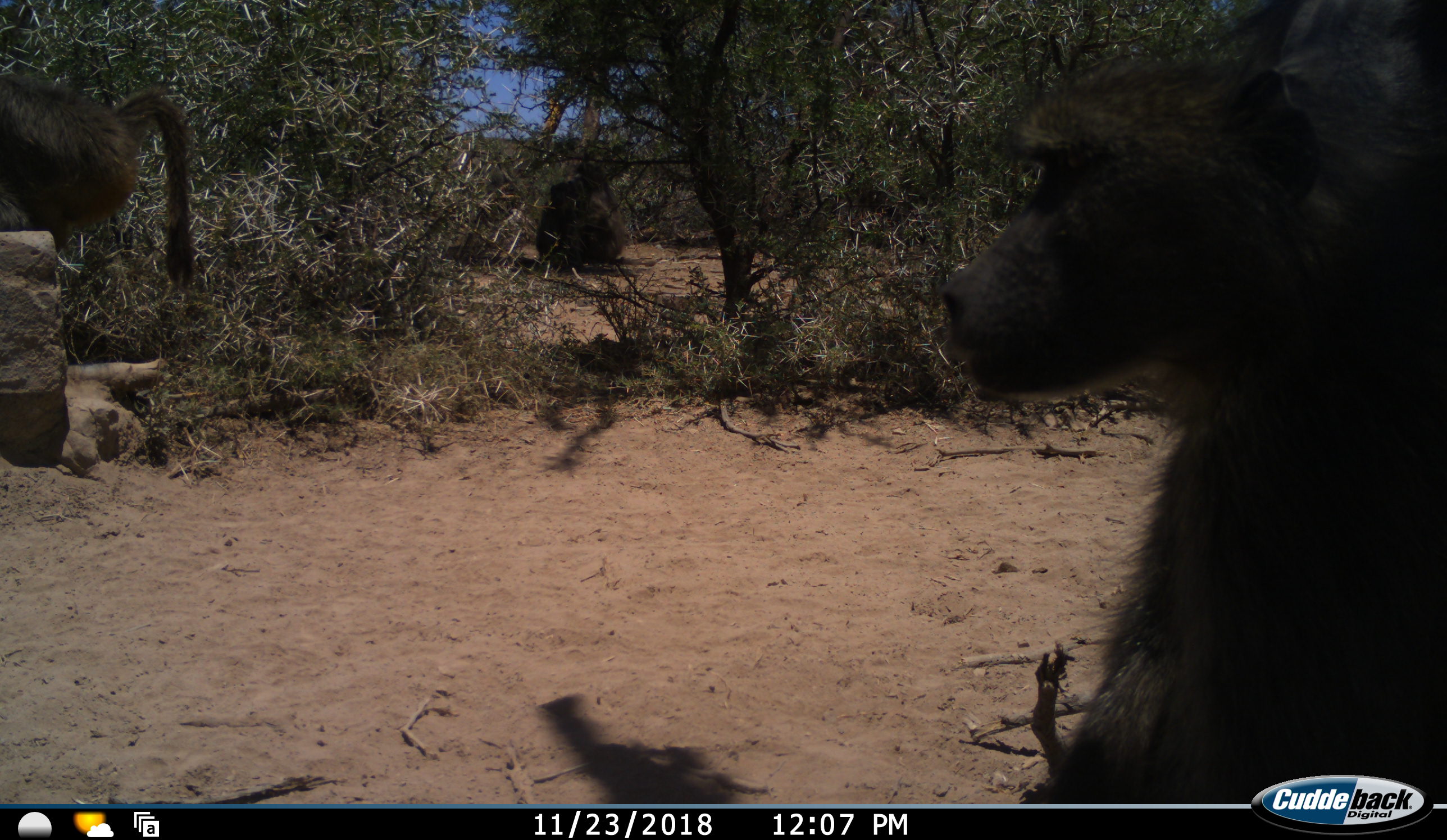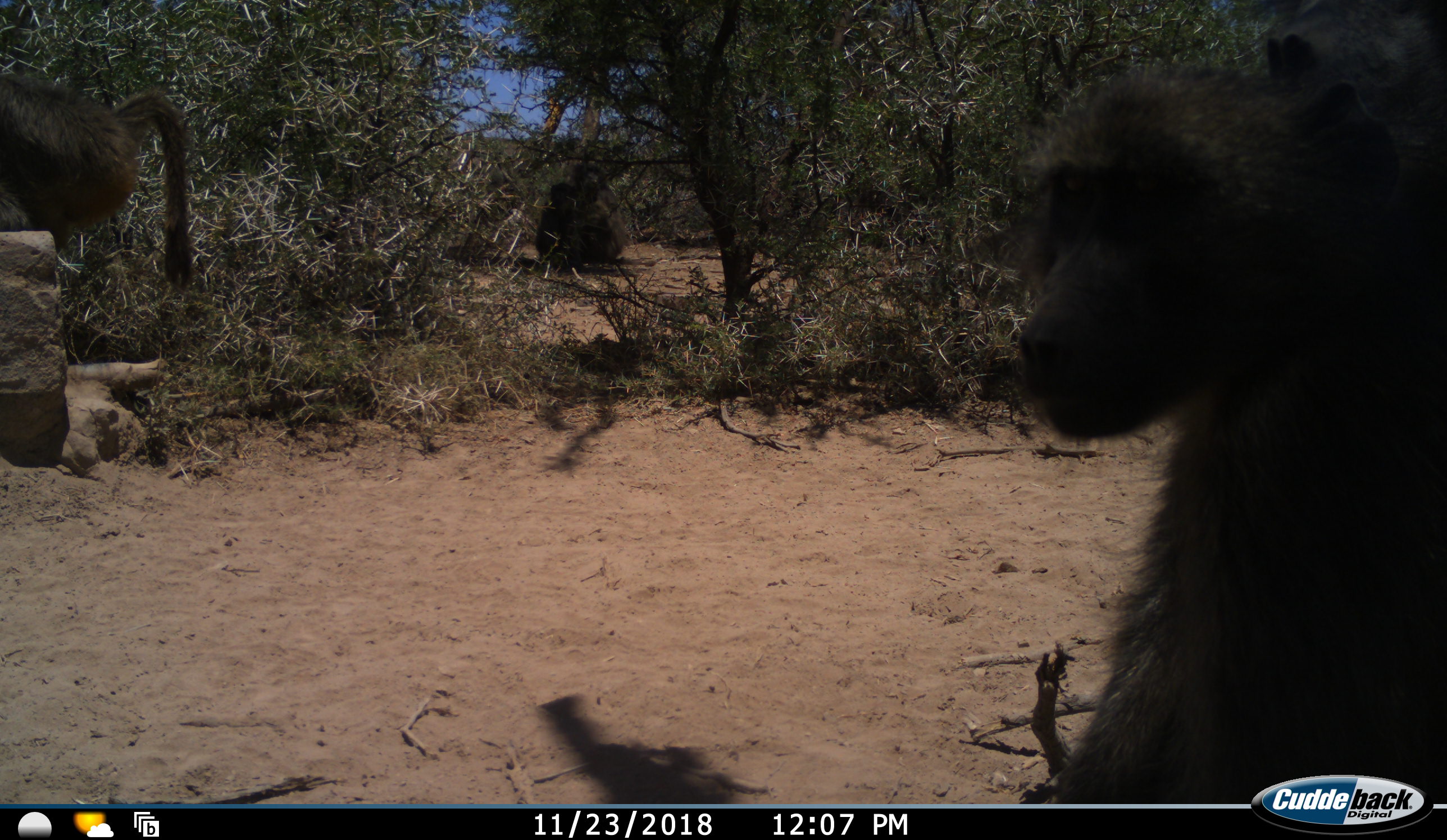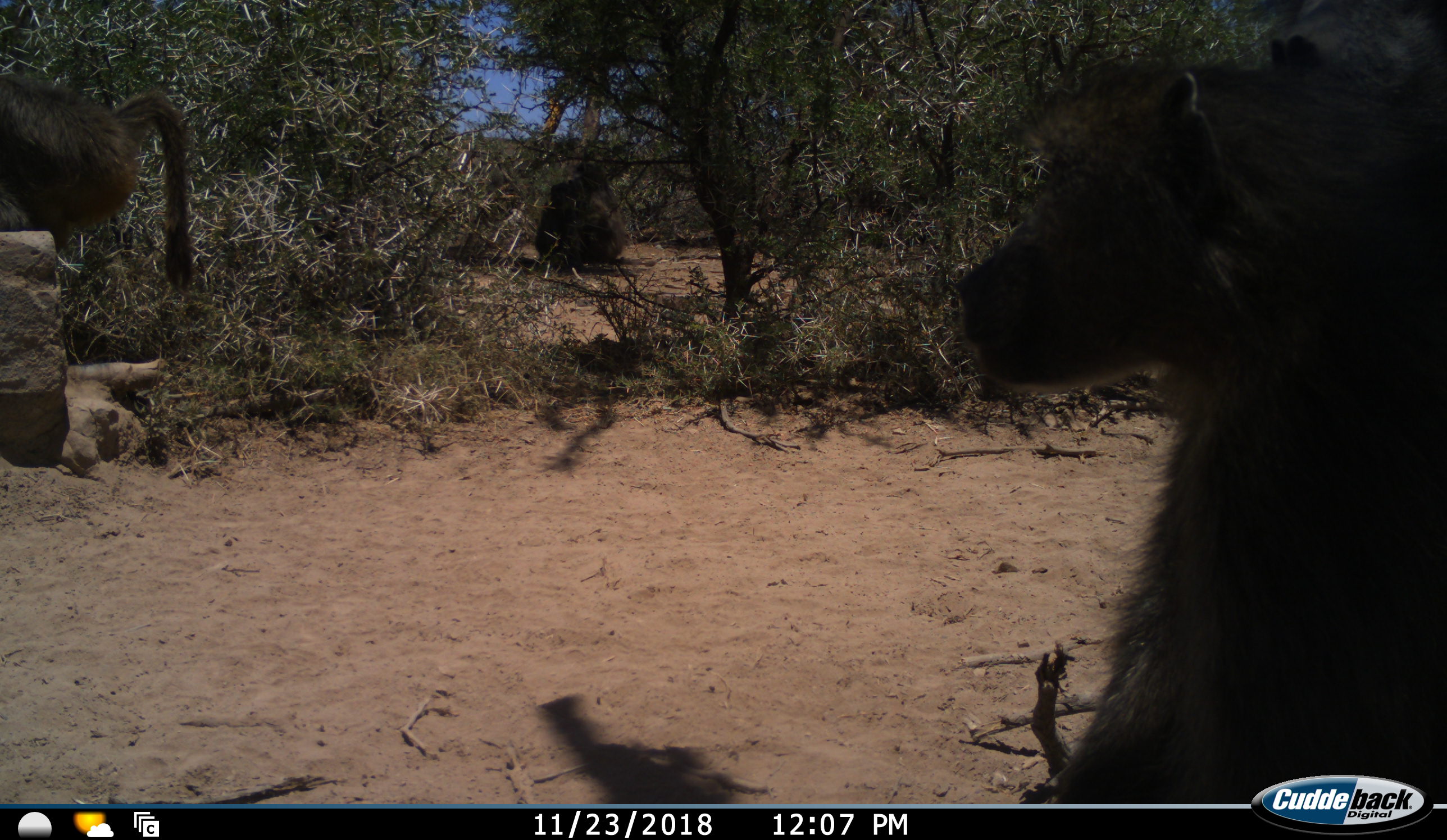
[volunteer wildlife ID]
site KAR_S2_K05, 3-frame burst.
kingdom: Animalia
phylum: Chordata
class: Mammalia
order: Primates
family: Cercopithecidae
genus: Papio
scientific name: Papio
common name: baboon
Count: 3.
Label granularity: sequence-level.